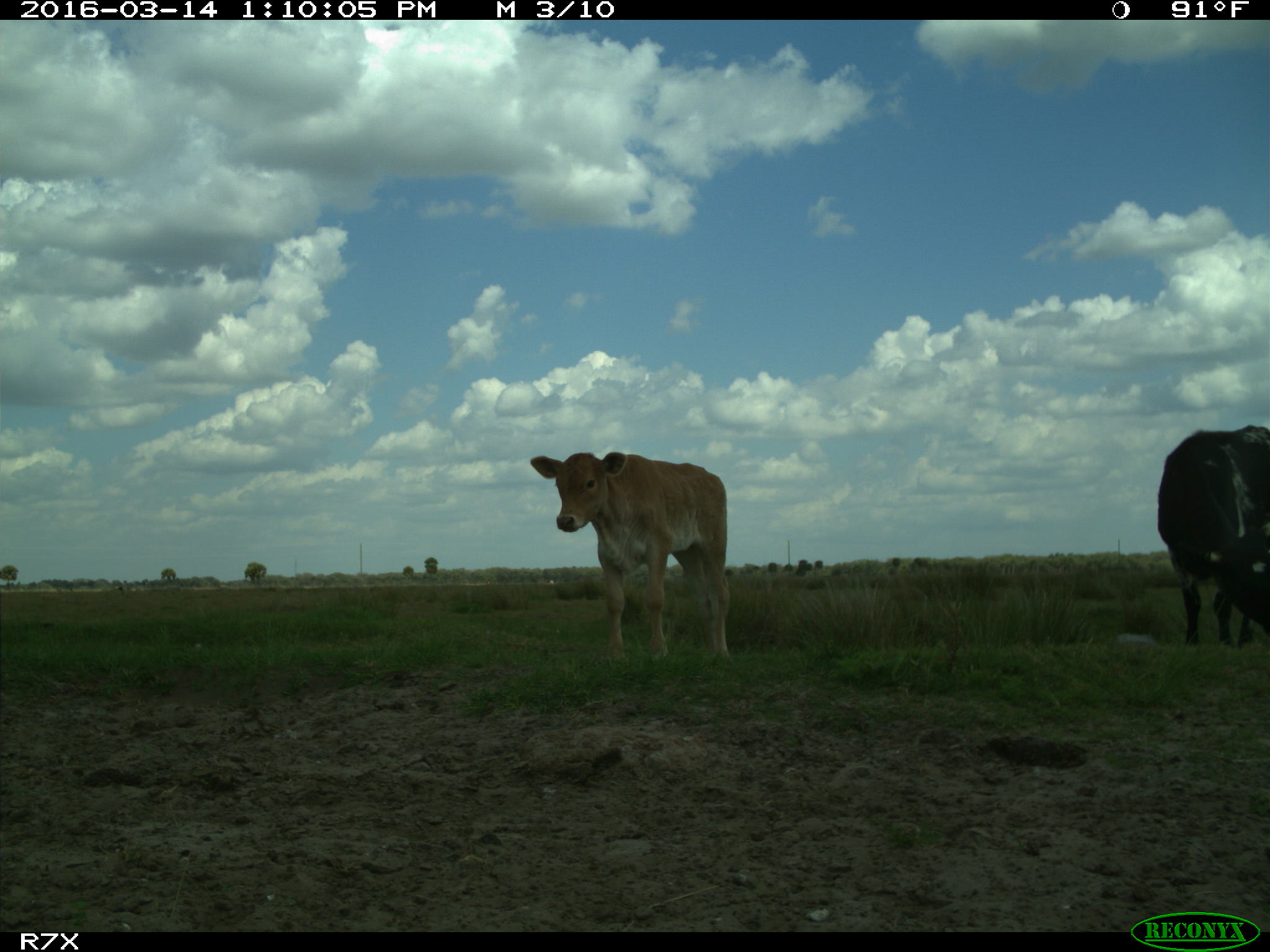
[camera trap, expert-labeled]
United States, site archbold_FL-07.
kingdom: Animalia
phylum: Chordata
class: Mammalia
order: Artiodactyla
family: Bovidae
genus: Bos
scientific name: Bos taurus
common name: domestic cow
Bos taurus (domestic cow).